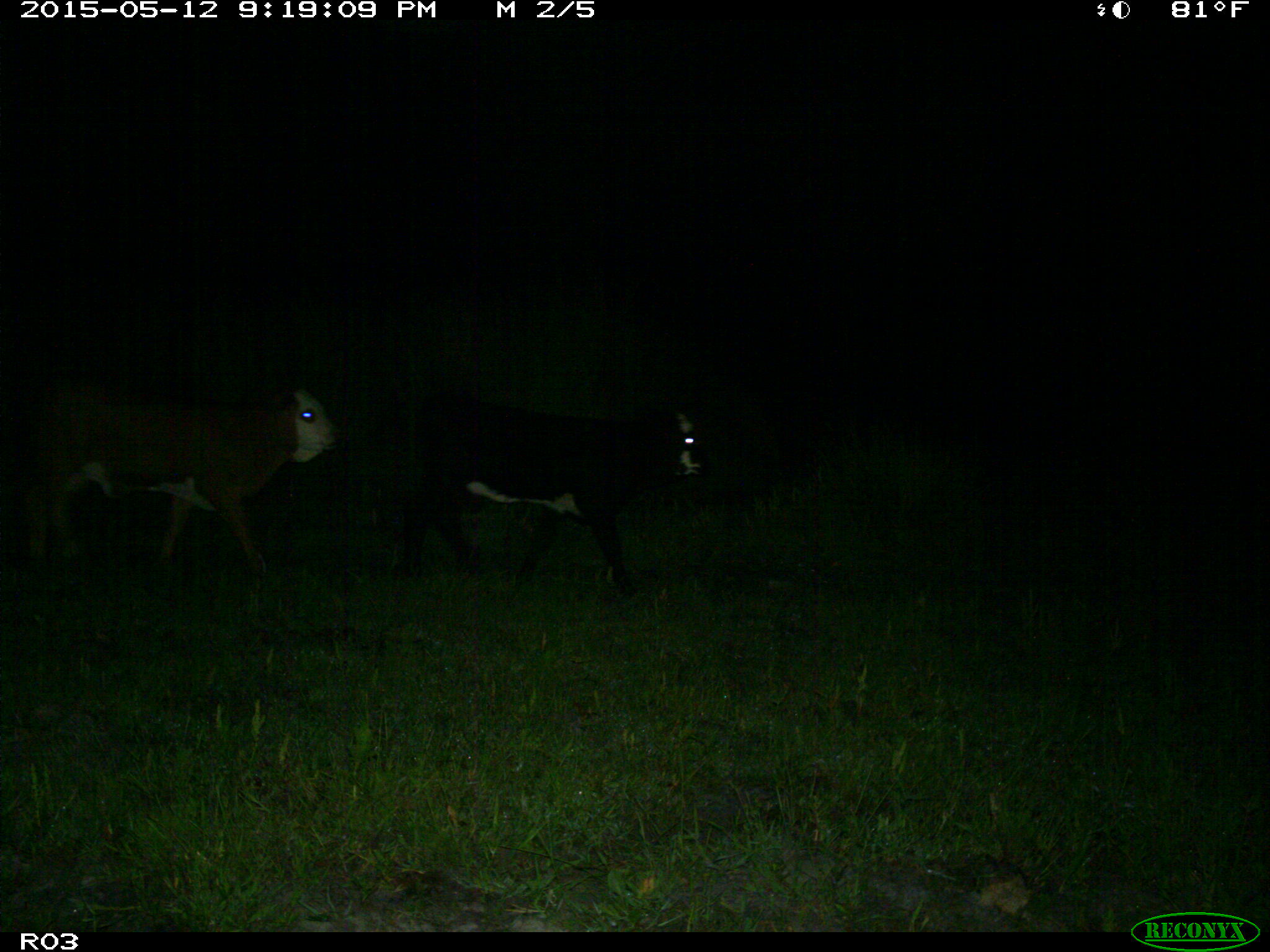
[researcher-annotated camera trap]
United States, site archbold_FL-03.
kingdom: Animalia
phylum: Chordata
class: Mammalia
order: Artiodactyla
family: Bovidae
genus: Bos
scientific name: Bos taurus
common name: domestic cow